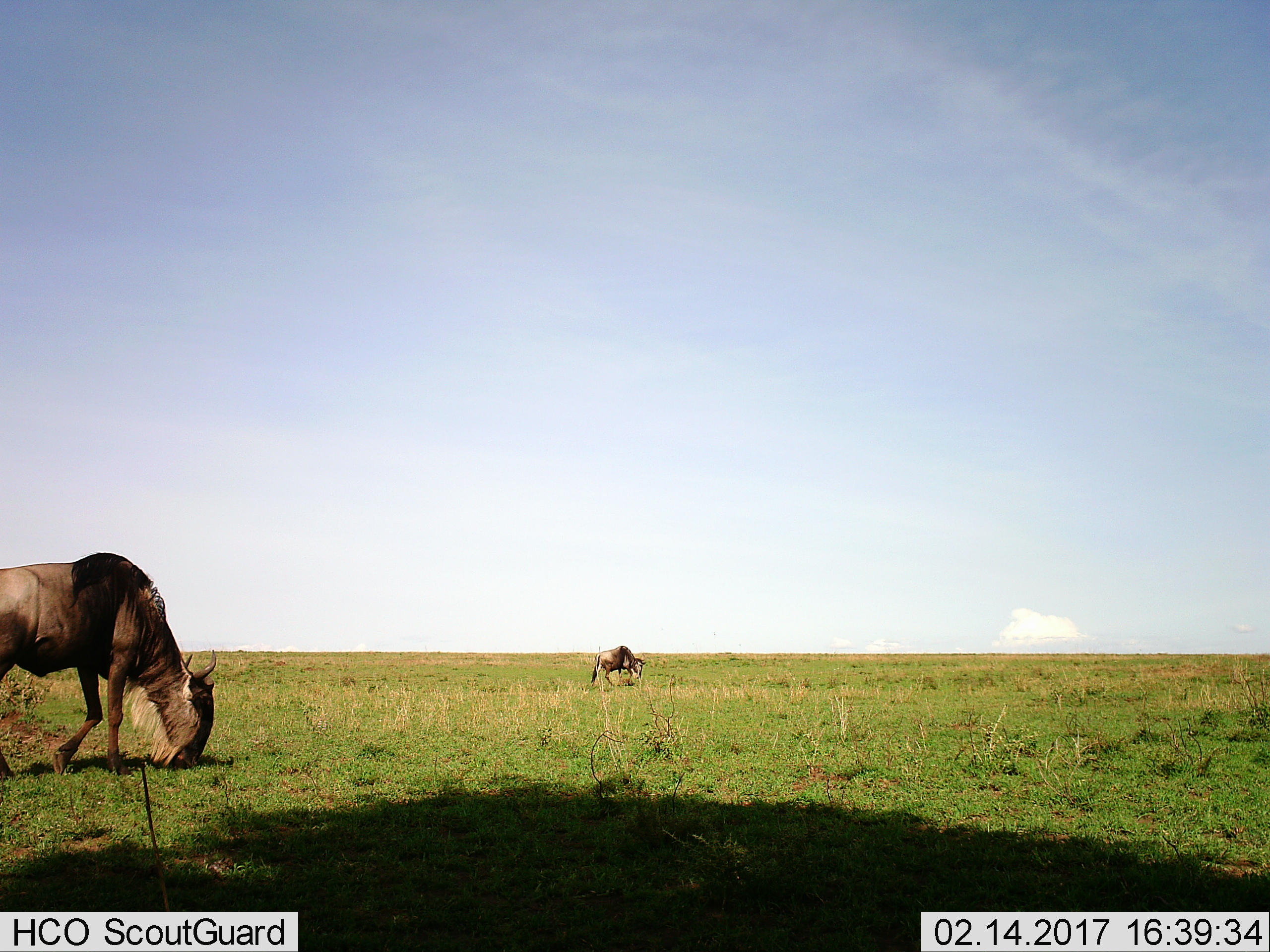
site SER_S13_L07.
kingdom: Animalia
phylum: Chordata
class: Mammalia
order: Artiodactyla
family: Bovidae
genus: Connochaetes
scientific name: Connochaetes taurinus taurinus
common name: blue wildebeest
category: wildebeestblue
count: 2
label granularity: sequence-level